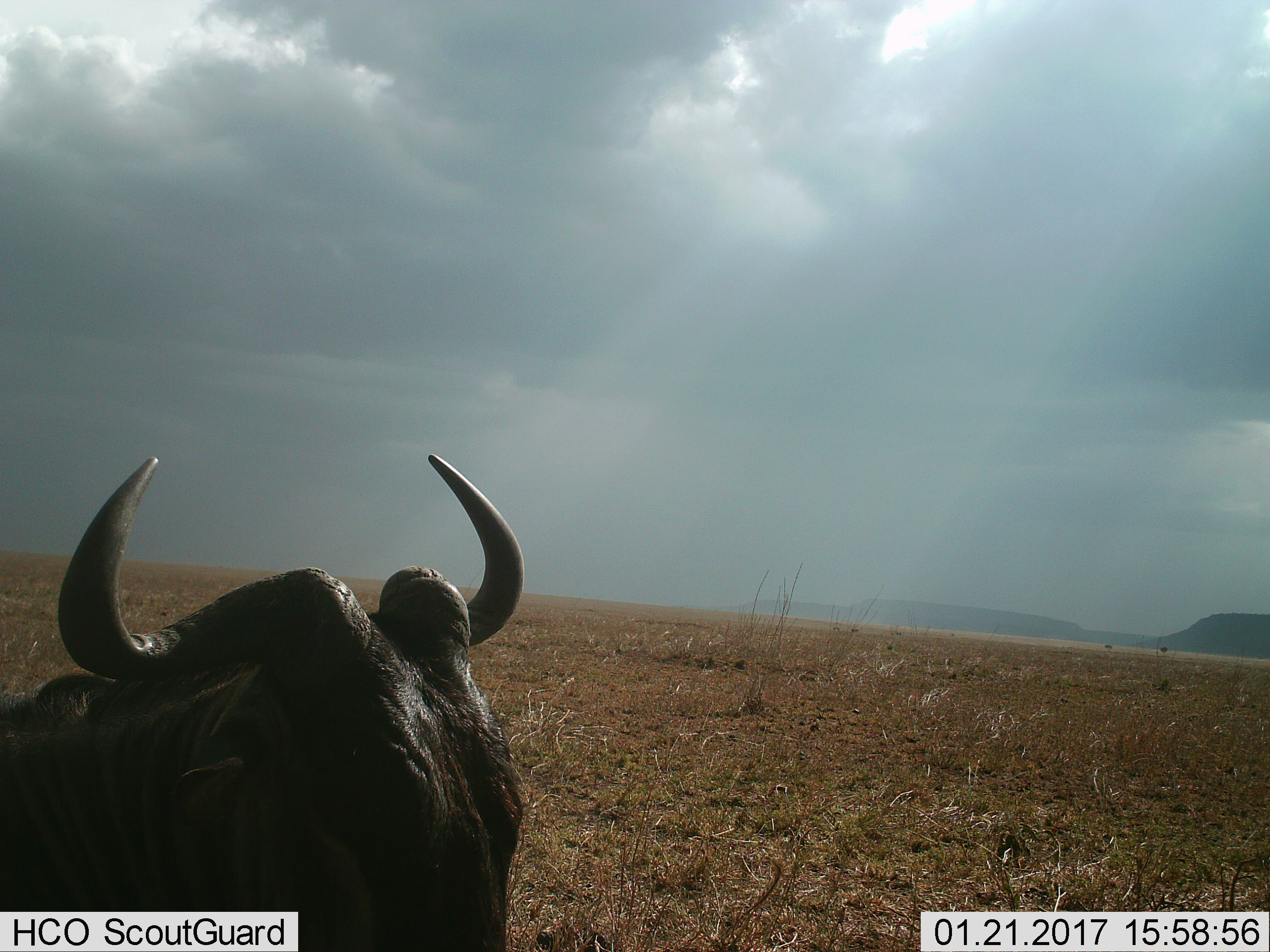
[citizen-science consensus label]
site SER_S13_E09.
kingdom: Animalia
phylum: Chordata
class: Mammalia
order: Artiodactyla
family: Bovidae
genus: Connochaetes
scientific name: Connochaetes taurinus taurinus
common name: blue wildebeest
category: wildebeestblue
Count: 1.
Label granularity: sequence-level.